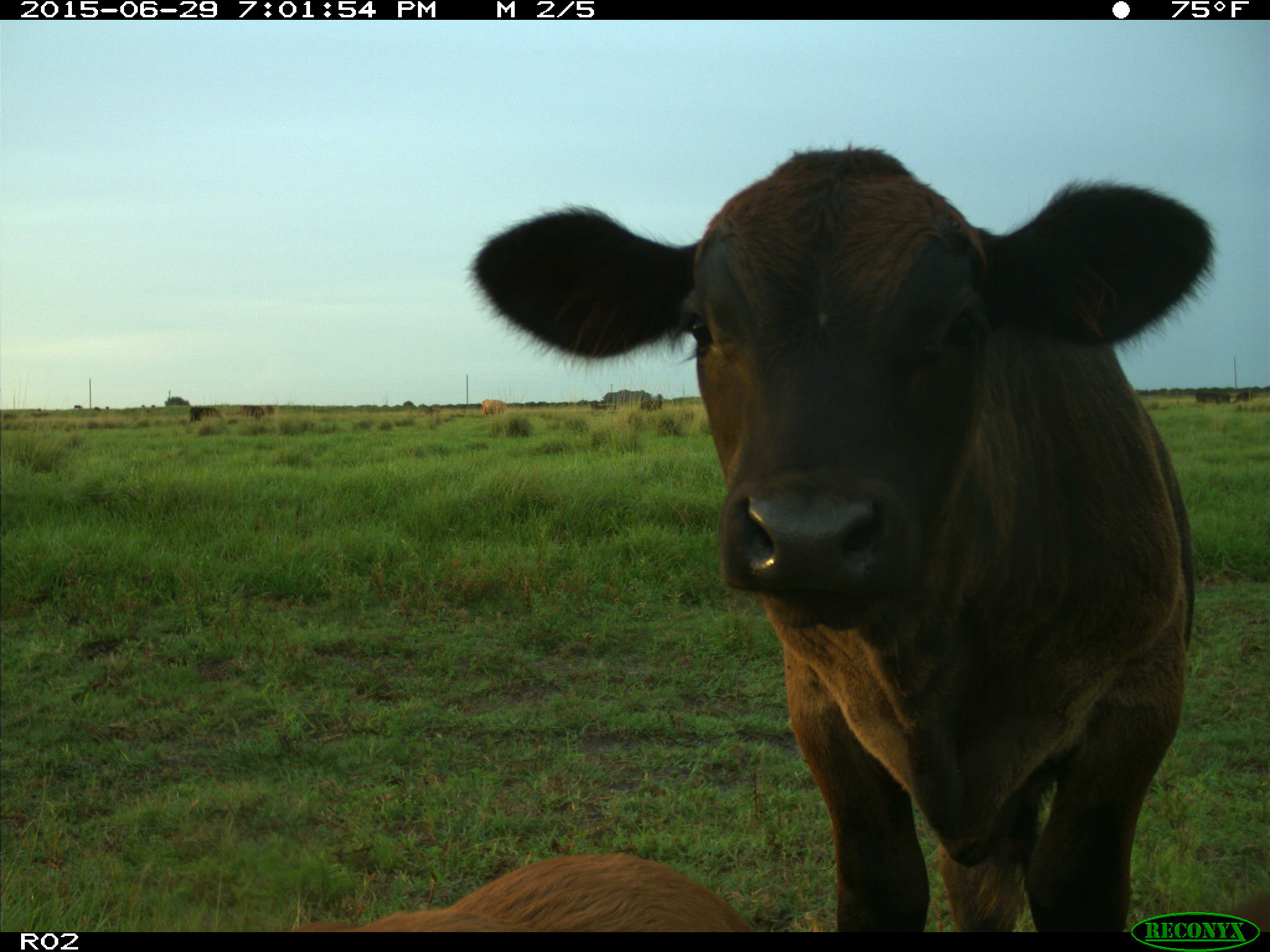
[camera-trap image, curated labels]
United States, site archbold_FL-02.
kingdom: Animalia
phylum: Chordata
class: Mammalia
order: Artiodactyla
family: Bovidae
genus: Bos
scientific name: Bos taurus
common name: domestic cow